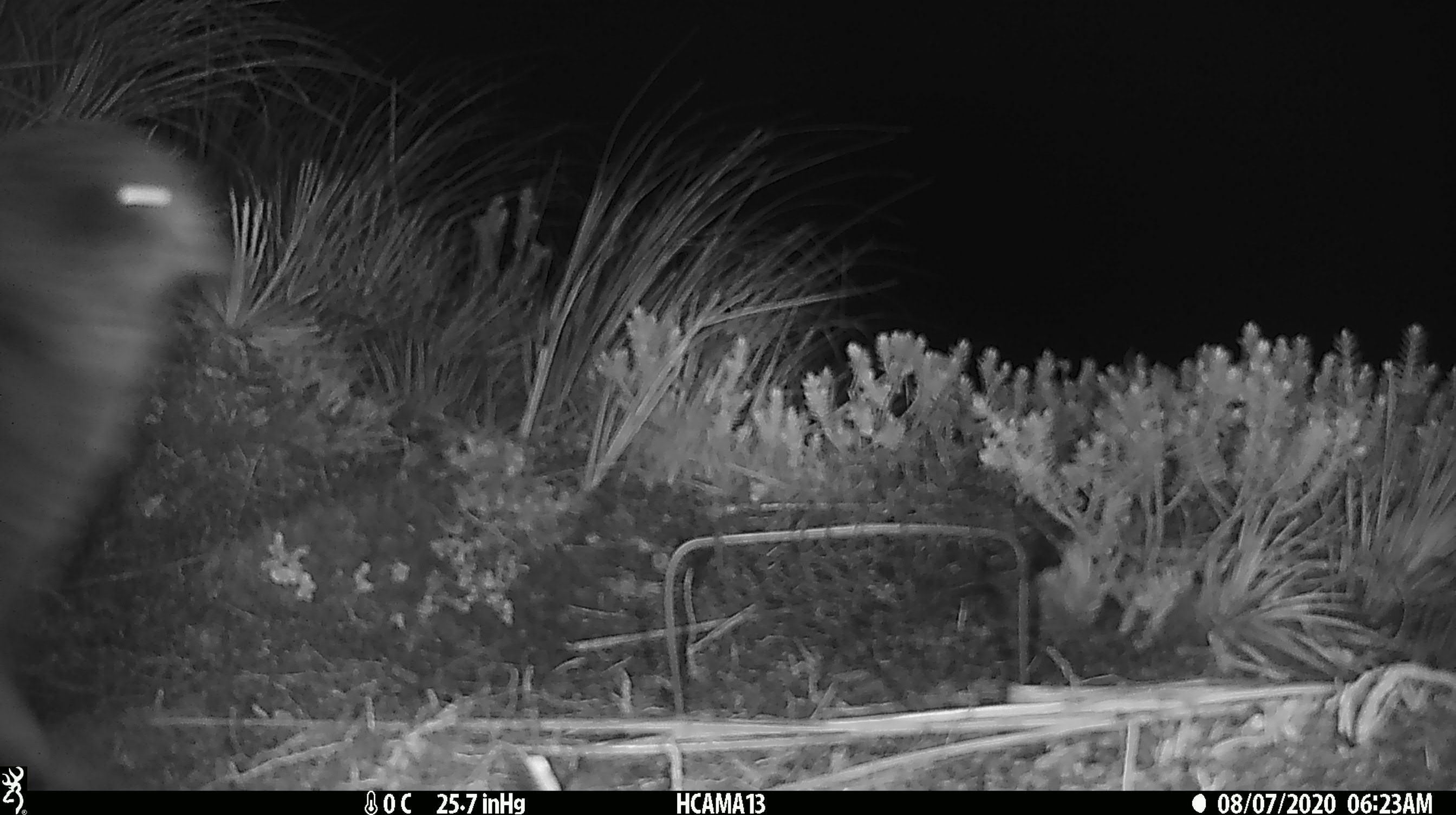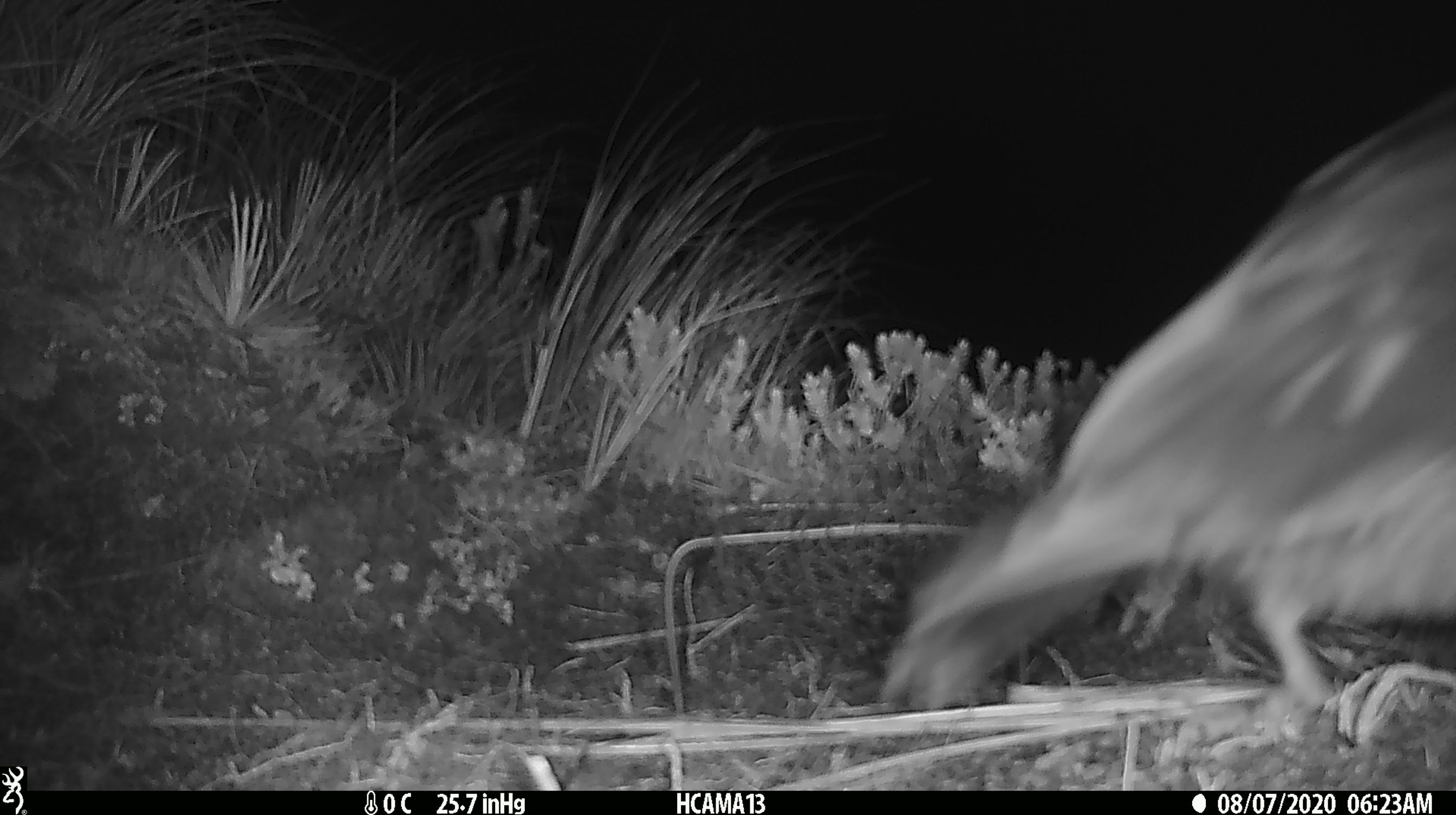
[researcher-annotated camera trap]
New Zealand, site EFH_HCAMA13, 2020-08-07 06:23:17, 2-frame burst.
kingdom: Animalia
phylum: Chordata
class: Aves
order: Psittaciformes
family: Strigopidae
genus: Nestor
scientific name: Nestor notabilis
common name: kea